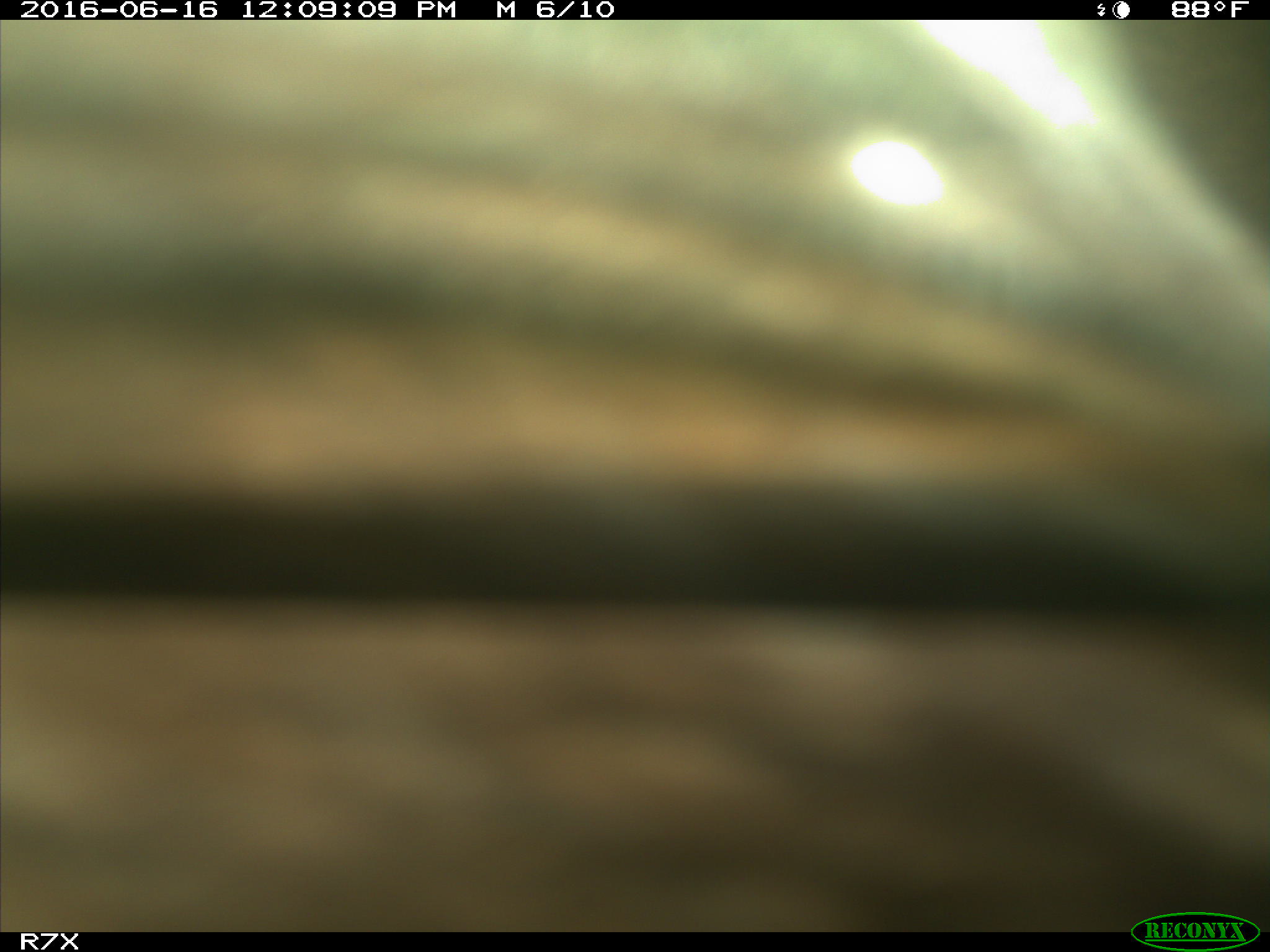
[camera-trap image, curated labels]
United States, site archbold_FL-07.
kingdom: Animalia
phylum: Chordata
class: Mammalia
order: Artiodactyla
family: Bovidae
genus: Bos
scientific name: Bos taurus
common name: domestic cow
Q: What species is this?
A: Bos taurus (domestic cow).